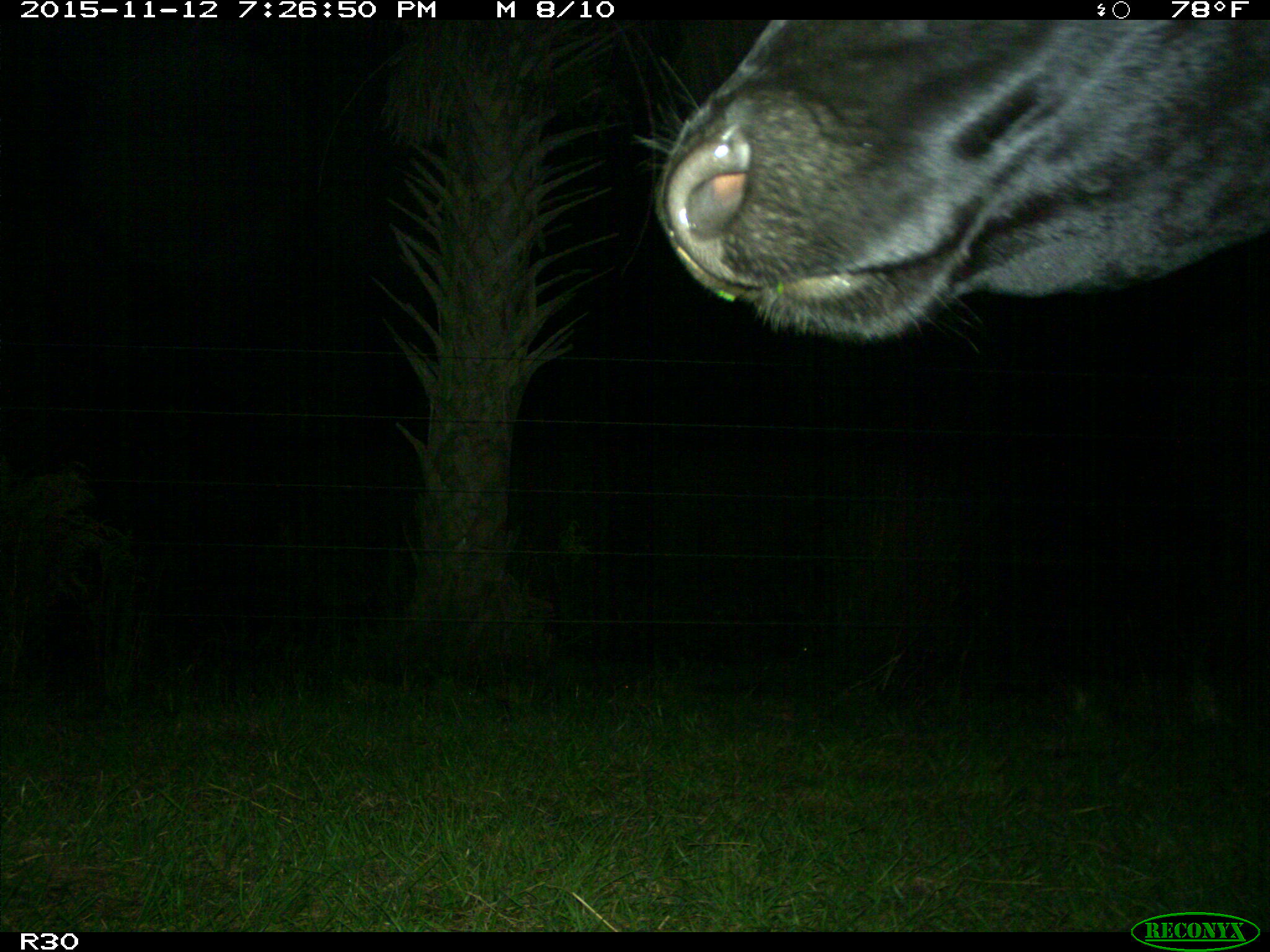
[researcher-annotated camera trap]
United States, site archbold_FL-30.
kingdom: Animalia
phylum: Chordata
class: Mammalia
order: Artiodactyla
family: Bovidae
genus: Bos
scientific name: Bos taurus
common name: domestic cow